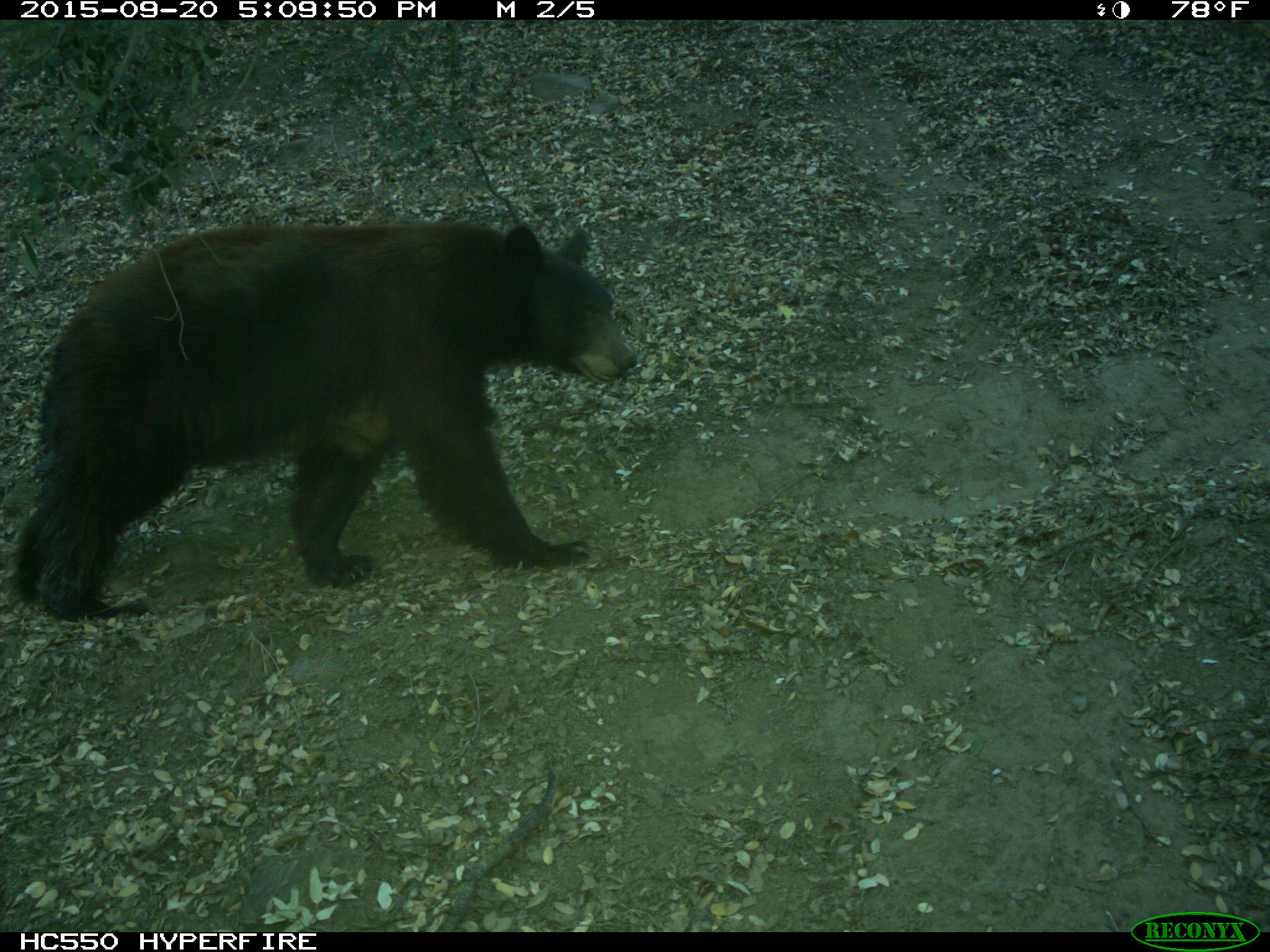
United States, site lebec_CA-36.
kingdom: Animalia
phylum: Chordata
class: Mammalia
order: Carnivora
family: Ursidae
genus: Ursus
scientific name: Ursus americanus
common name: american black bear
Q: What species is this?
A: Ursus americanus (american black bear).